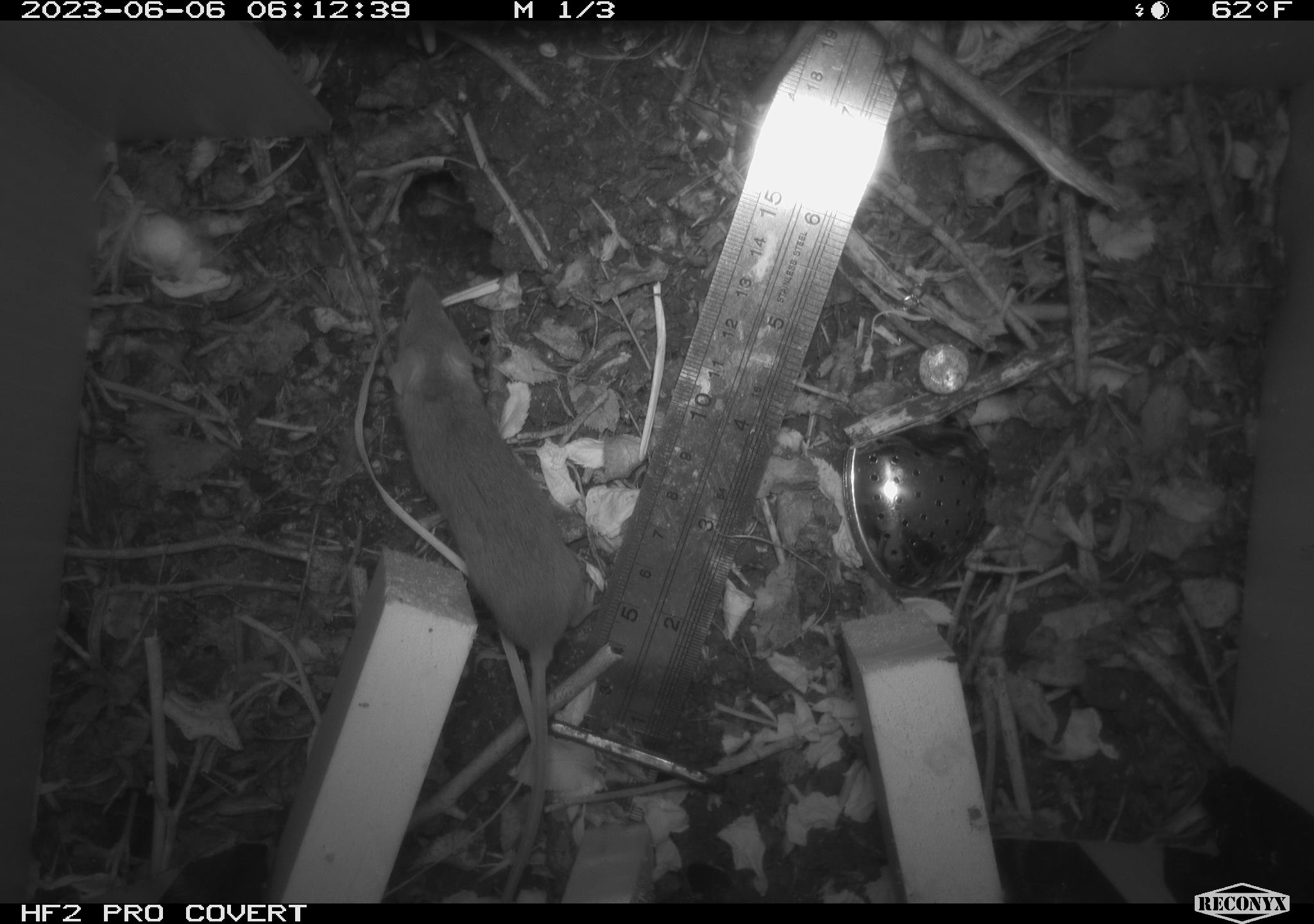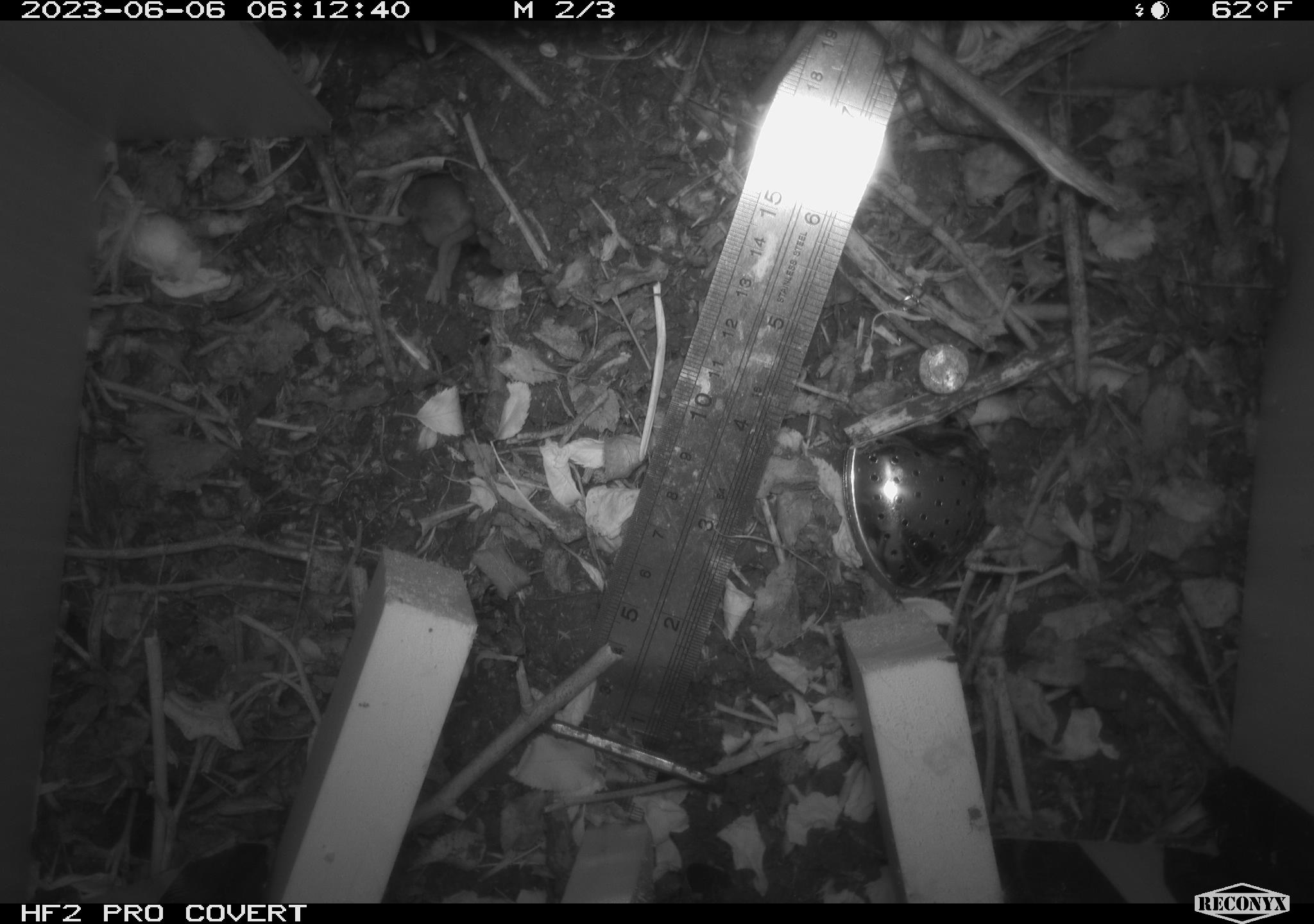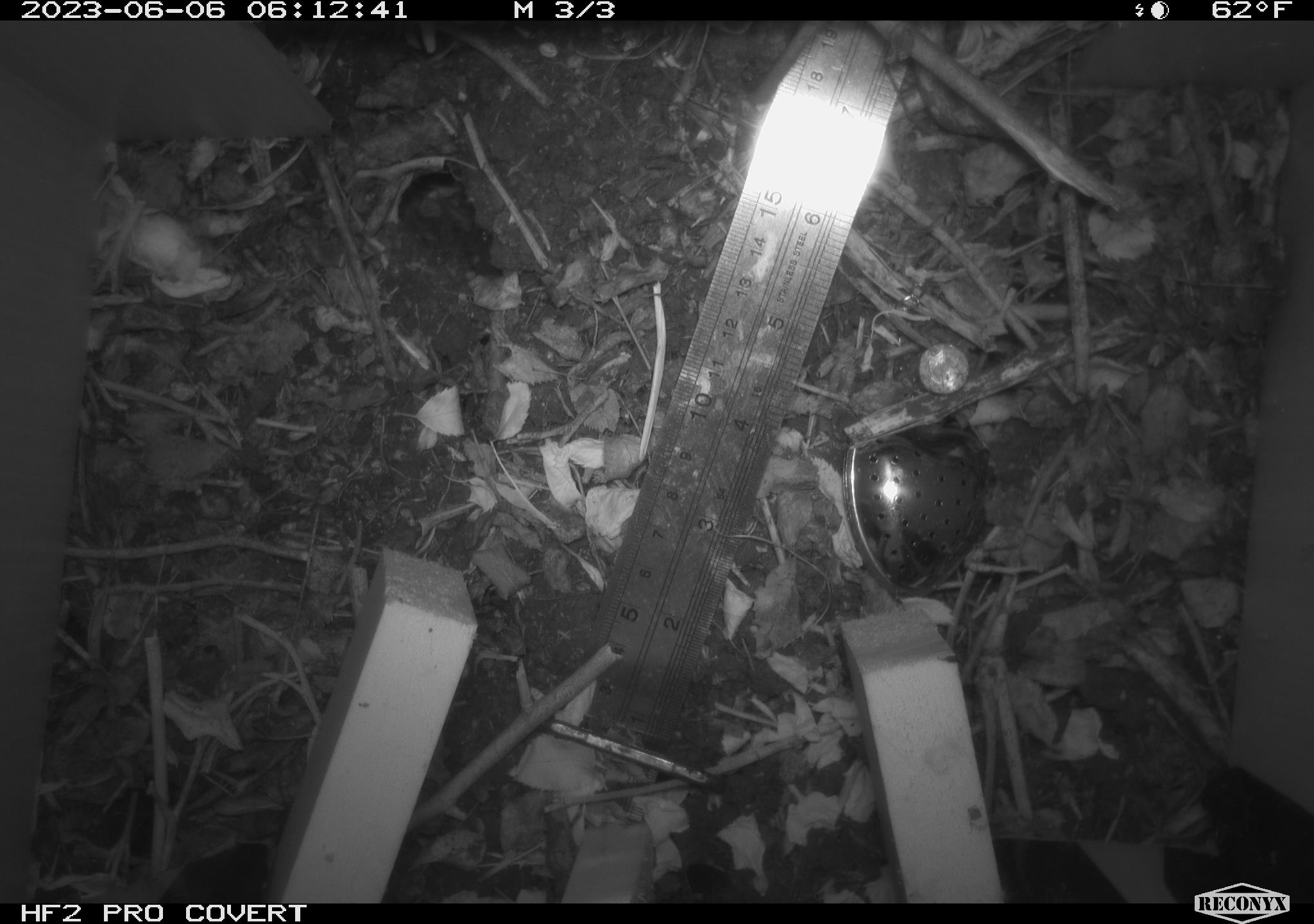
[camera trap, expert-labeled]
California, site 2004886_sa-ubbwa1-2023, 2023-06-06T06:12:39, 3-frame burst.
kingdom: Animalia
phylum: Chordata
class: Mammalia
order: Rodentia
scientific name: Rodentia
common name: rodent